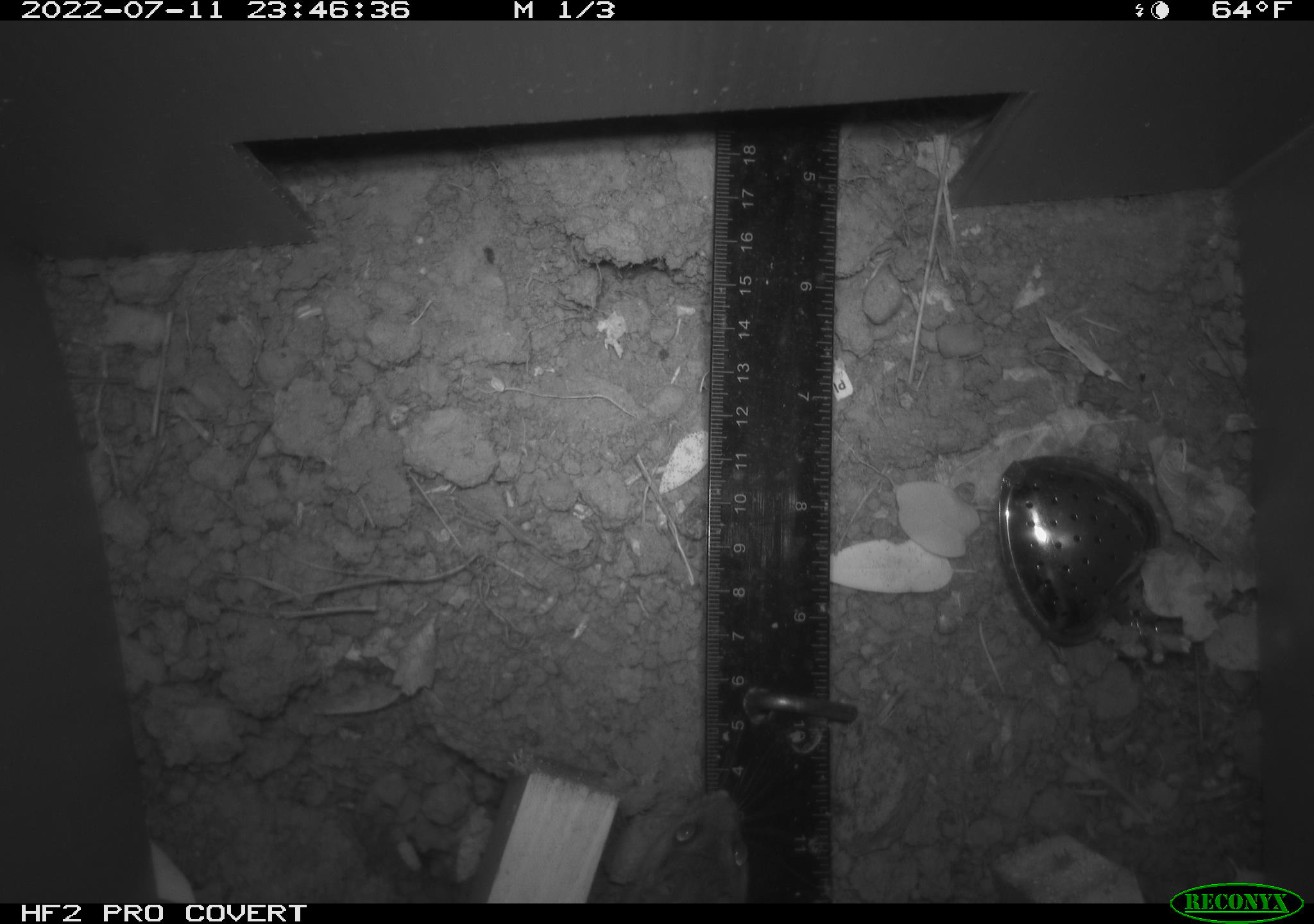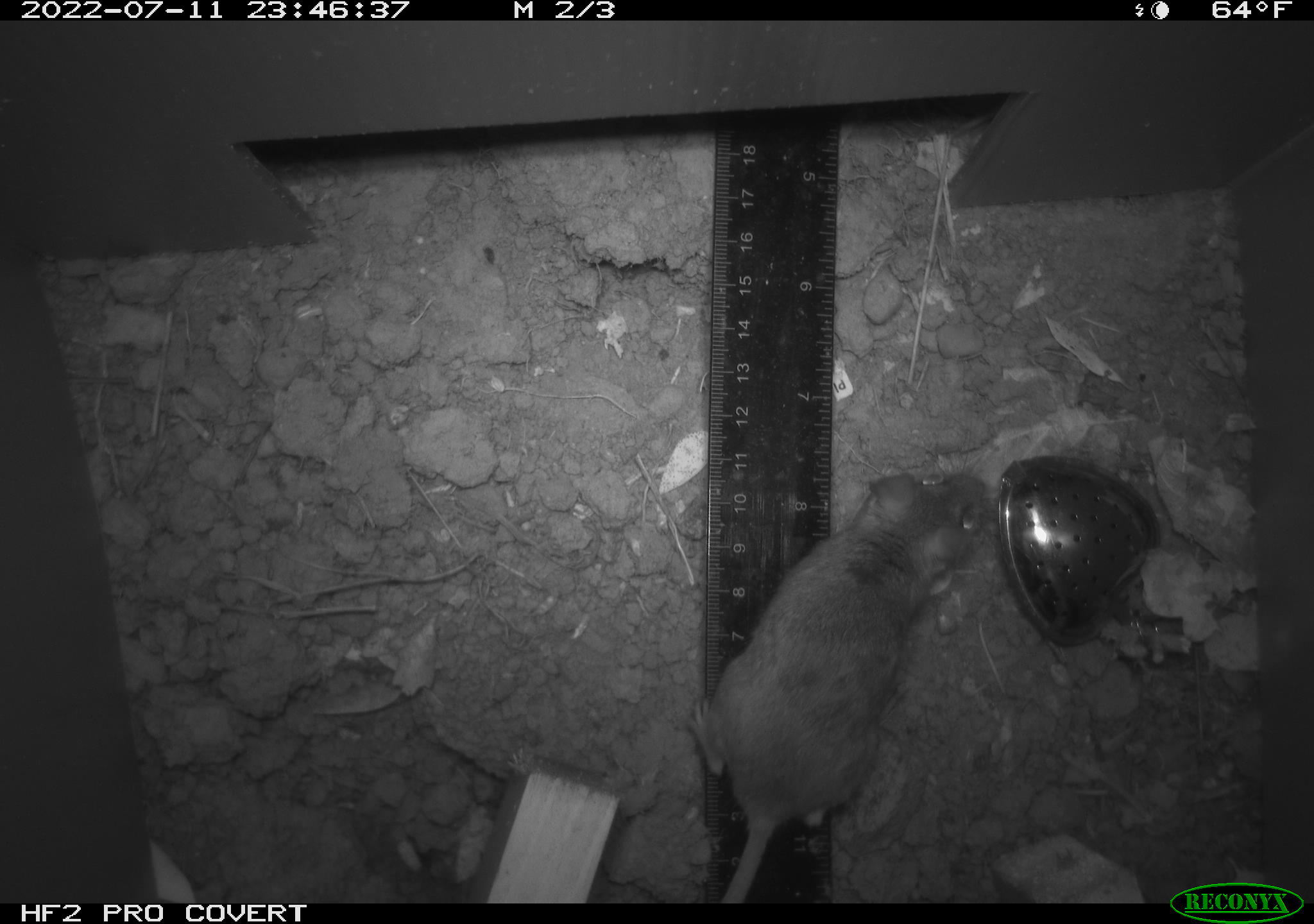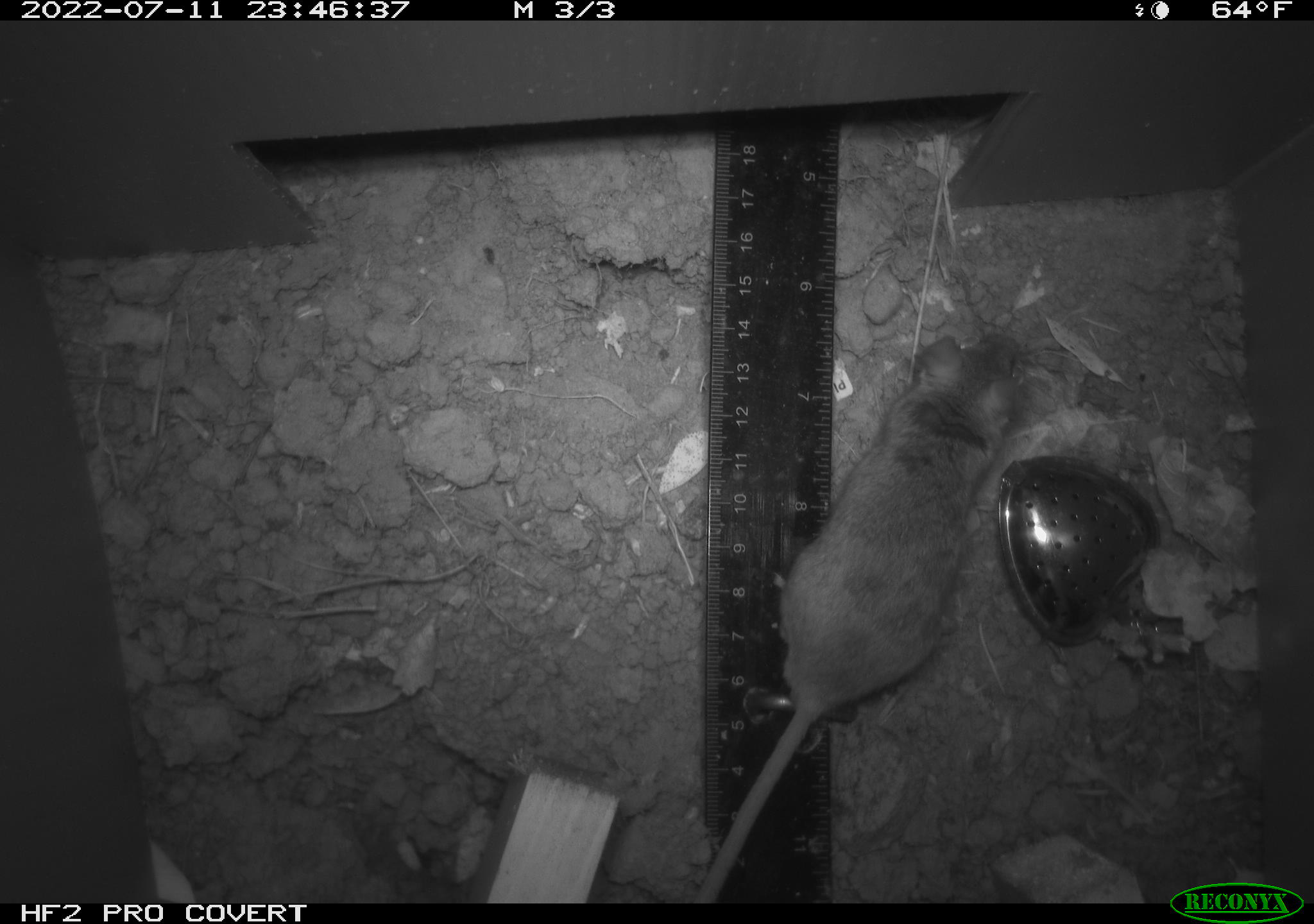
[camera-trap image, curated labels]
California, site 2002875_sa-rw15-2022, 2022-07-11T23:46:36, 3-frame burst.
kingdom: Animalia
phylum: Chordata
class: Mammalia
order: Rodentia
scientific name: Rodentia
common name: mouse species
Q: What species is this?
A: Mouse species (Rodentia).